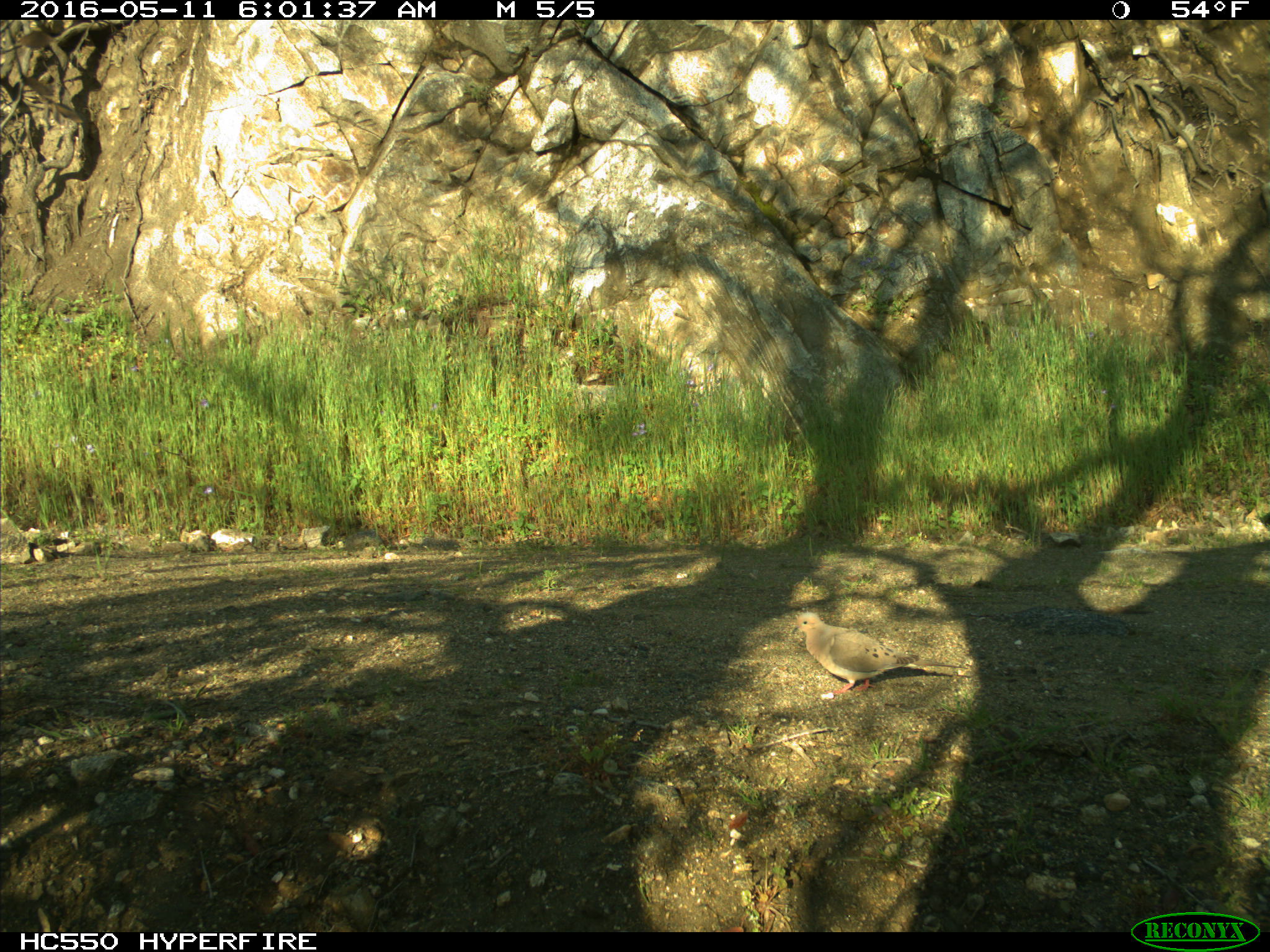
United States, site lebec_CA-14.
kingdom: Animalia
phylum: Chordata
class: Aves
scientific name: Aves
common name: birds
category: unidentified bird